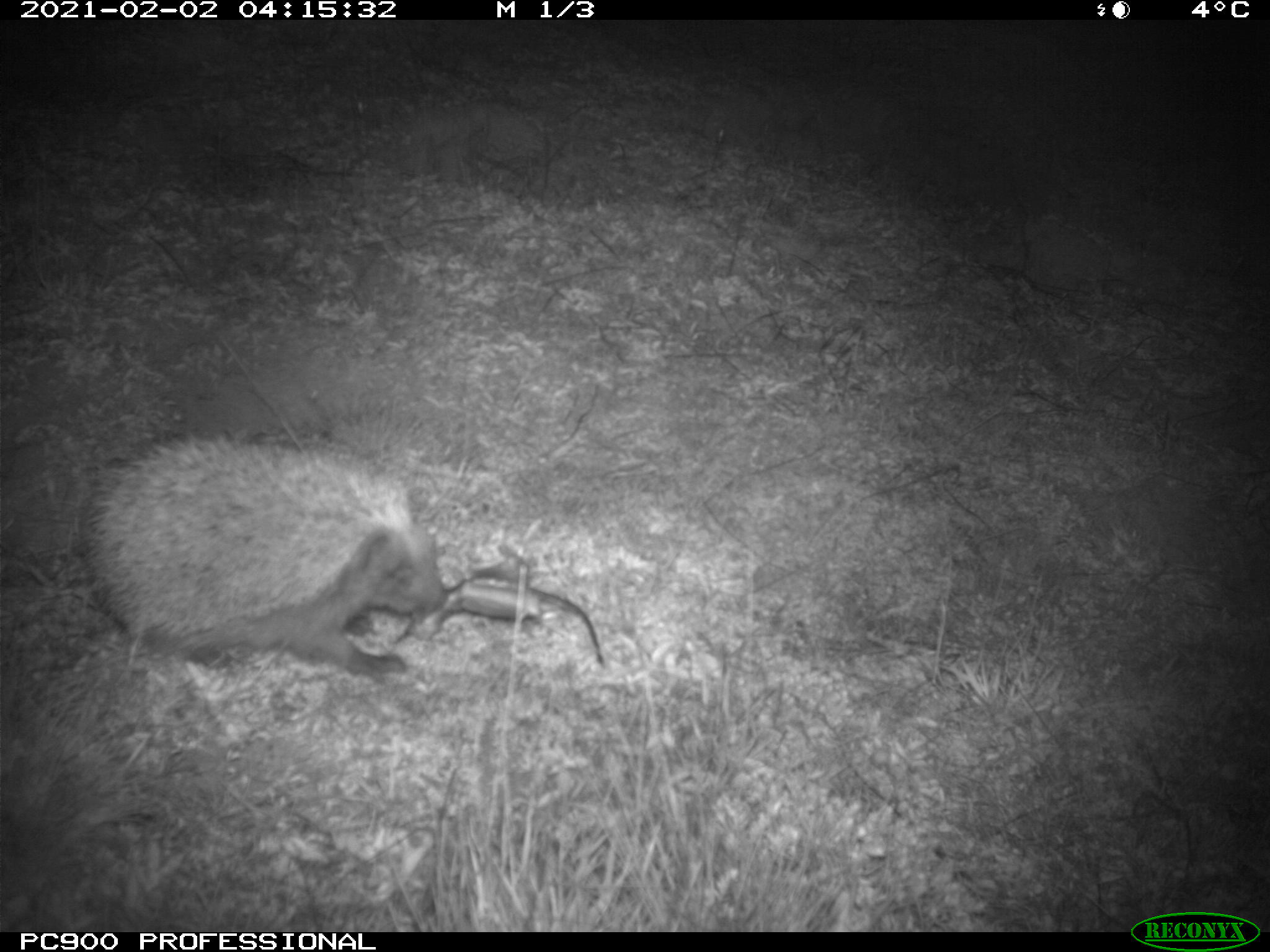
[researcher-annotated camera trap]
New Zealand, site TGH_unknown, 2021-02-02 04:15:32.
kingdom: Animalia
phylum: Chordata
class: Mammalia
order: Eulipotyphla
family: Erinaceidae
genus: Erinaceus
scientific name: Erinaceus europaeus europaeus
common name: european hedgehog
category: hedgehog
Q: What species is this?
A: Hedgehog (european hedgehog) (Erinaceus europaeus europaeus).